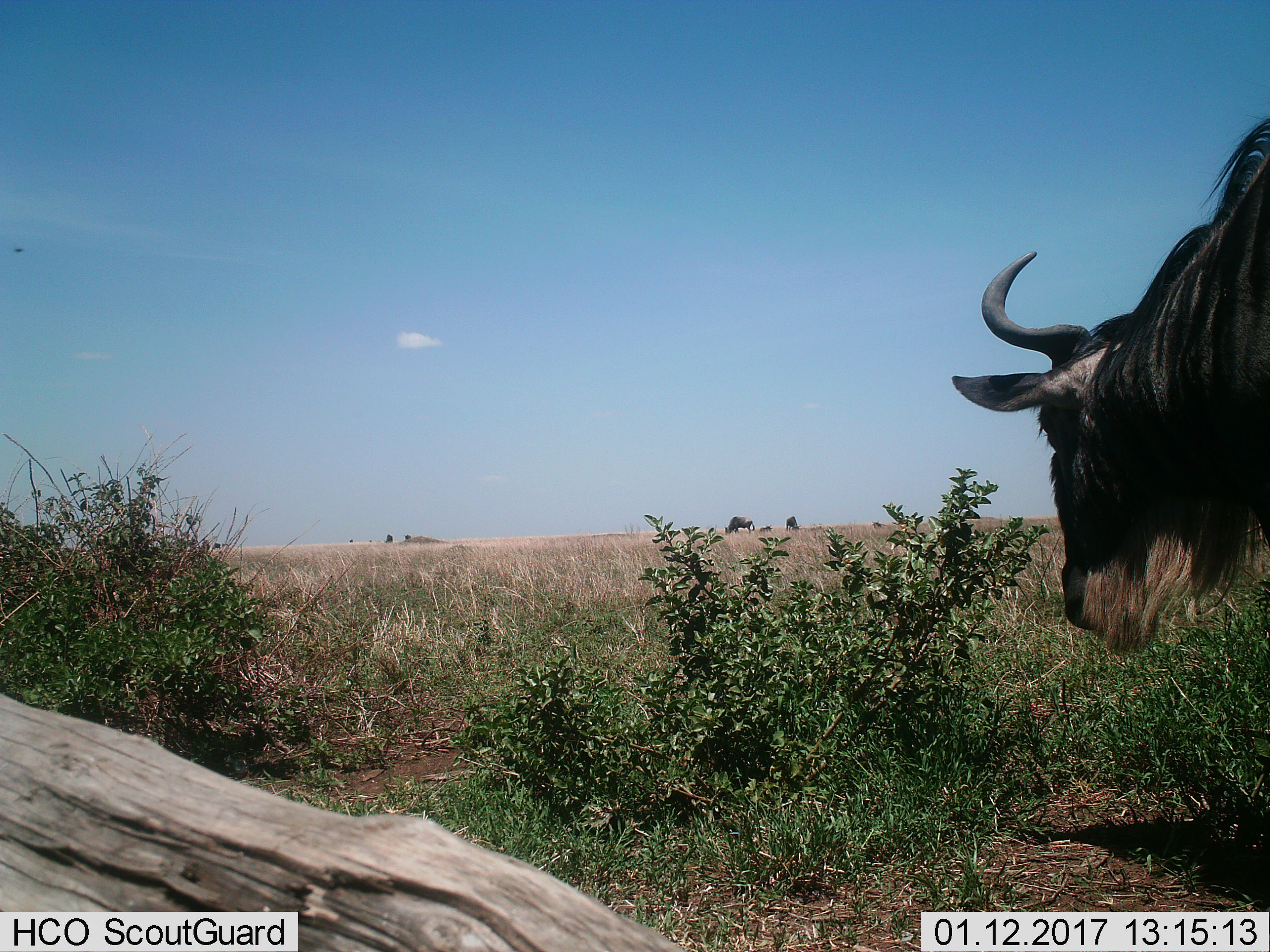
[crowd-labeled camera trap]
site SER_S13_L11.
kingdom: Animalia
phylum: Chordata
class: Mammalia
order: Artiodactyla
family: Bovidae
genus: Connochaetes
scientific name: Connochaetes taurinus taurinus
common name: blue wildebeest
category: wildebeestblue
Wildebeestblue (blue wildebeest) (Connochaetes taurinus taurinus), count 3. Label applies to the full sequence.